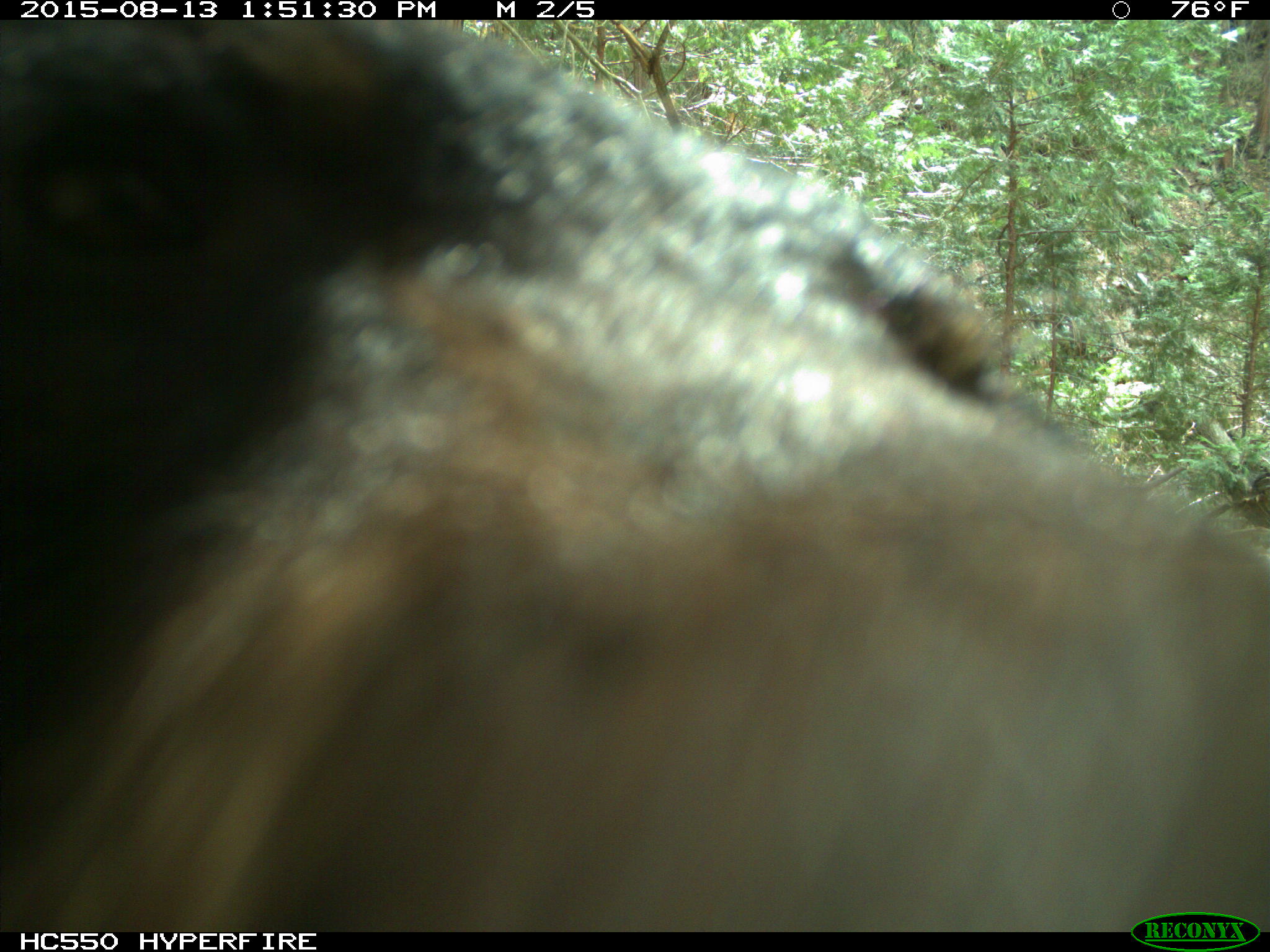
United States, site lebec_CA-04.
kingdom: Animalia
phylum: Chordata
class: Mammalia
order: Carnivora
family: Ursidae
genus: Ursus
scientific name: Ursus americanus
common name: american black bear